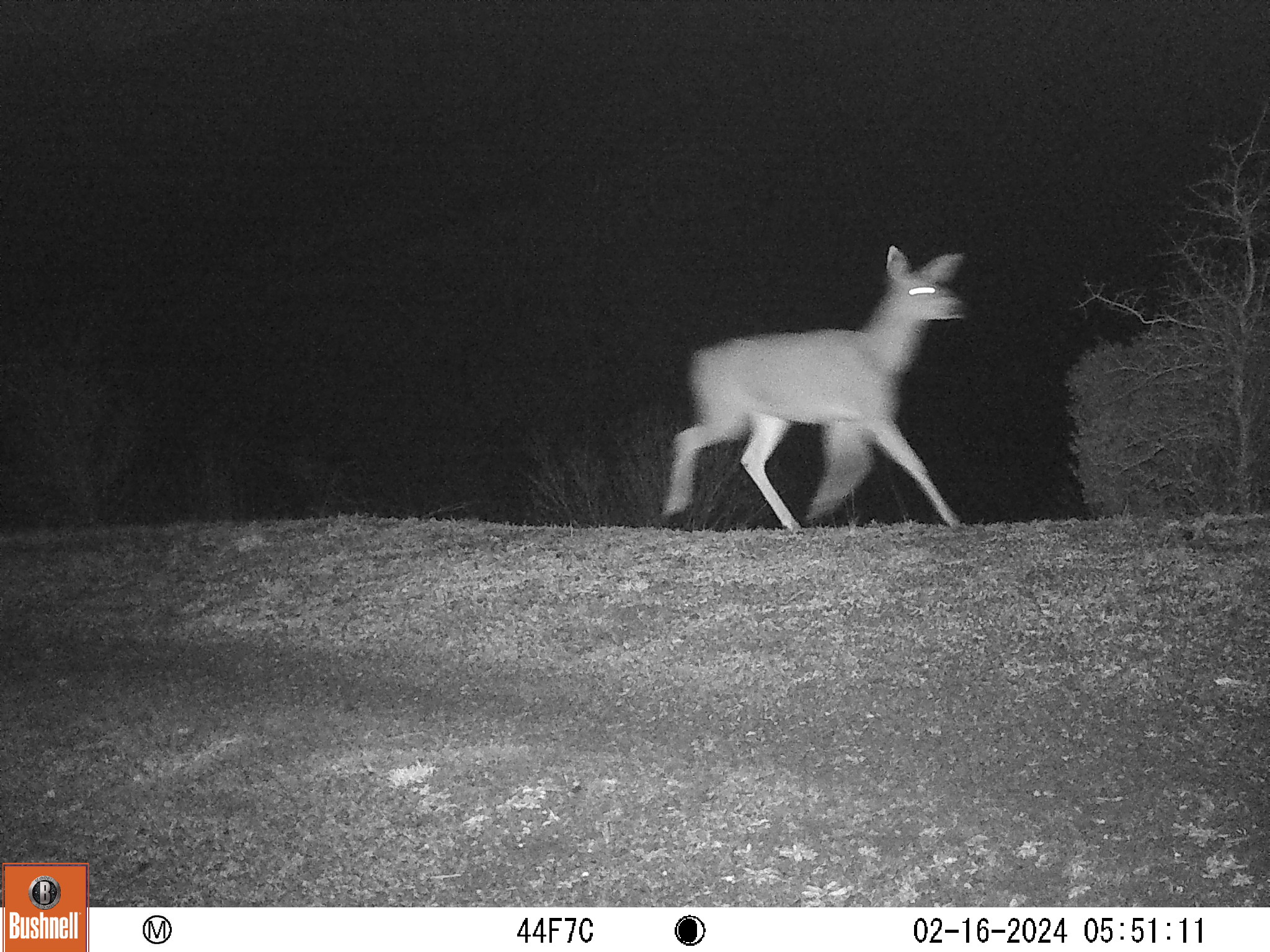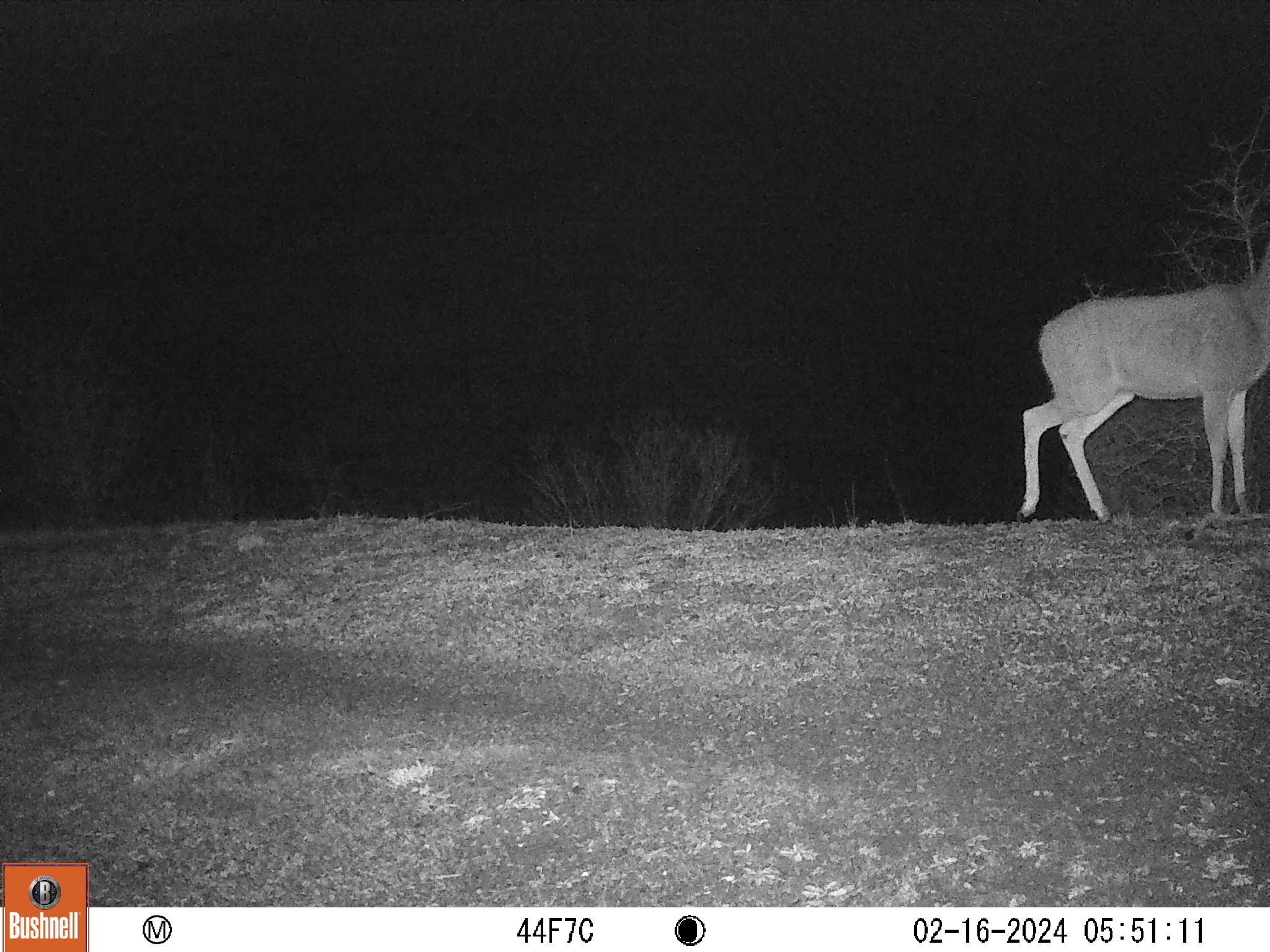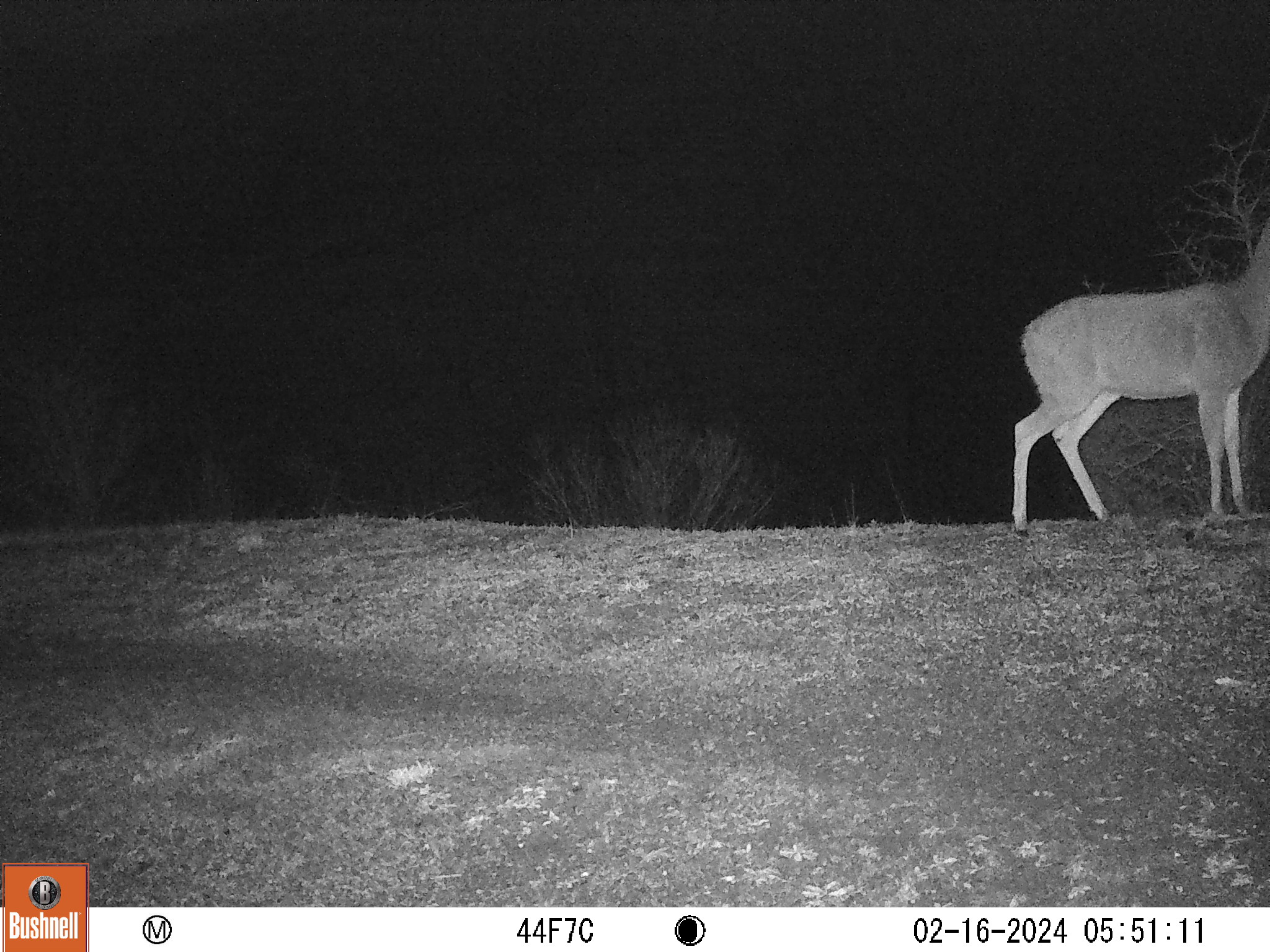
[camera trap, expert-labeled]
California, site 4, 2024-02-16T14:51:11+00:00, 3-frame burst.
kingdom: Animalia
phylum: Chordata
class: Mammalia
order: Artiodactyla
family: Cervidae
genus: Odocoileus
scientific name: Odocoileus hemionus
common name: mule deer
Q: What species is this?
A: Mule deer (Odocoileus hemionus).